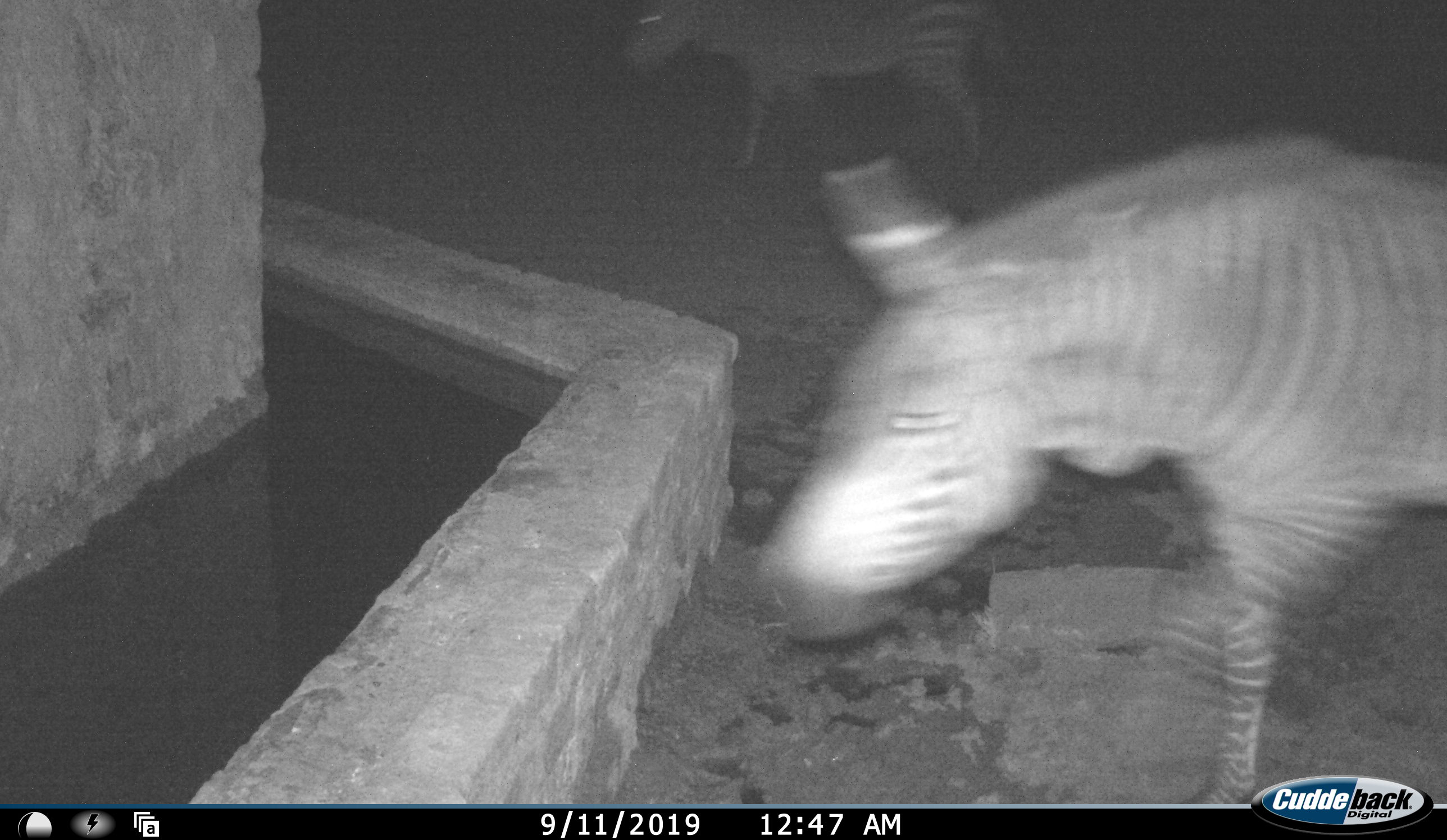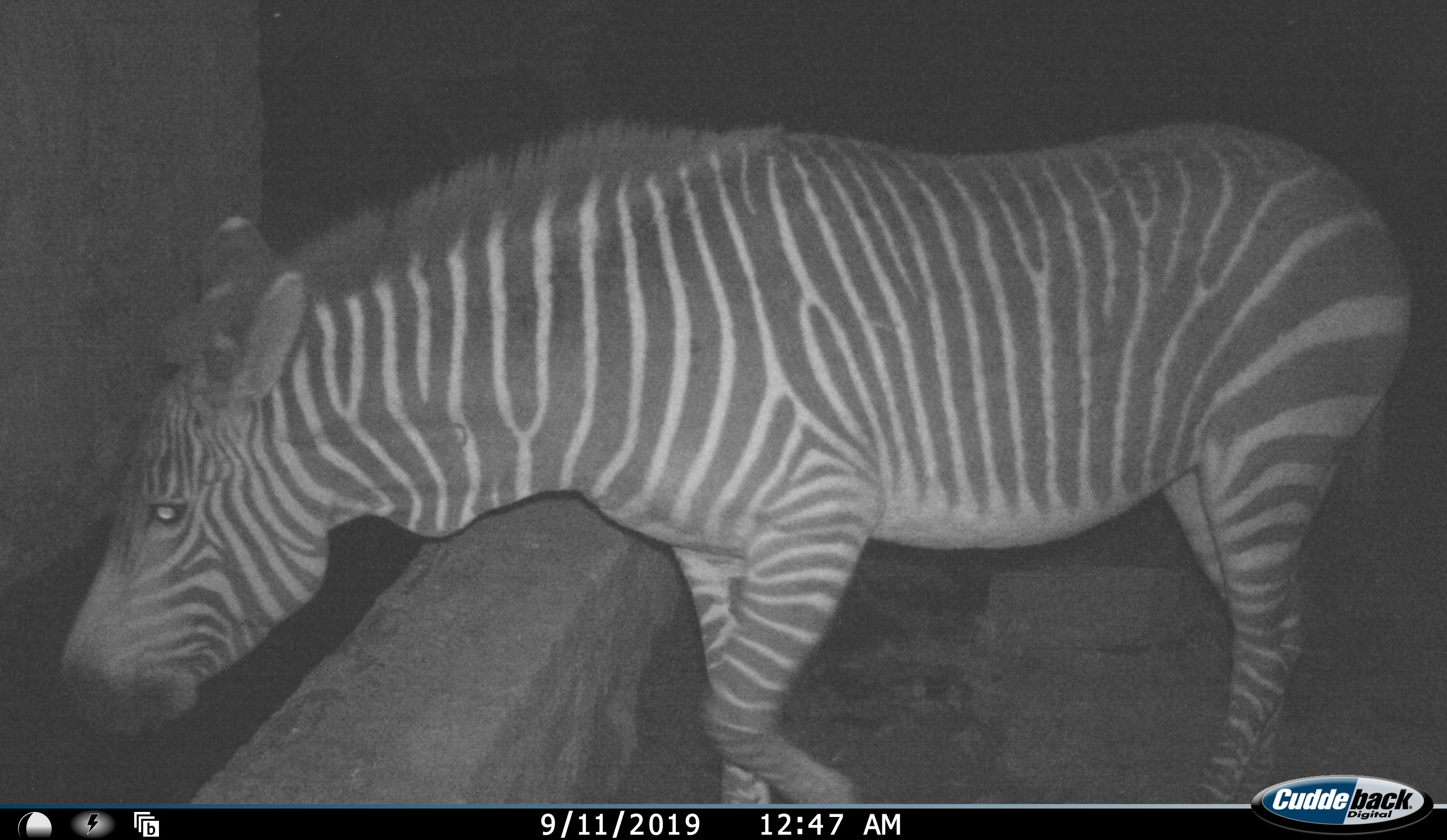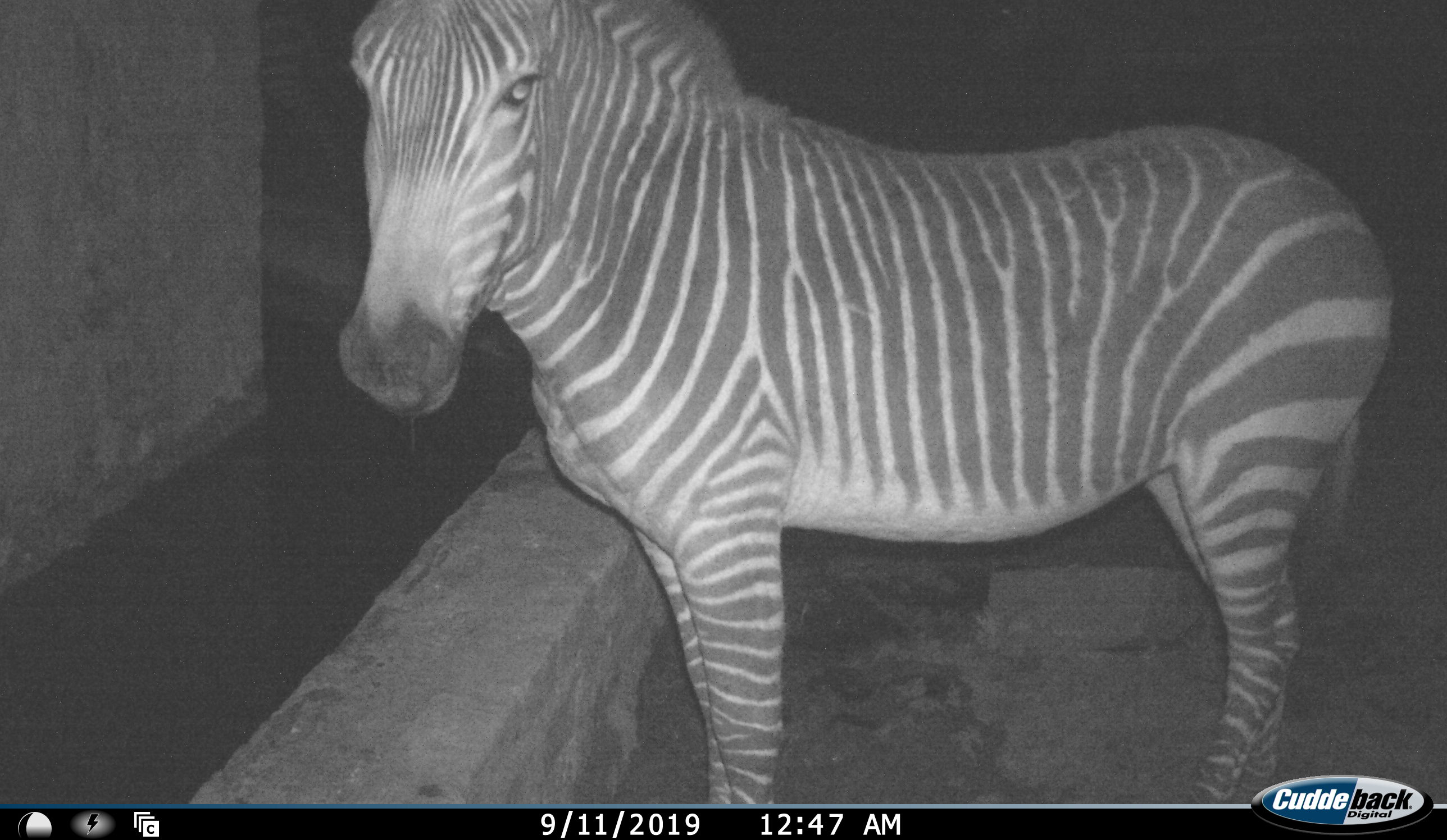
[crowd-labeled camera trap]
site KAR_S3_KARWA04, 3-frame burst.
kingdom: Animalia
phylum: Chordata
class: Mammalia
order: Perissodactyla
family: Equidae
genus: Equus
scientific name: Equus zebra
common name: mountain zebra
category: zebramountain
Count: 2.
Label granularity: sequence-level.